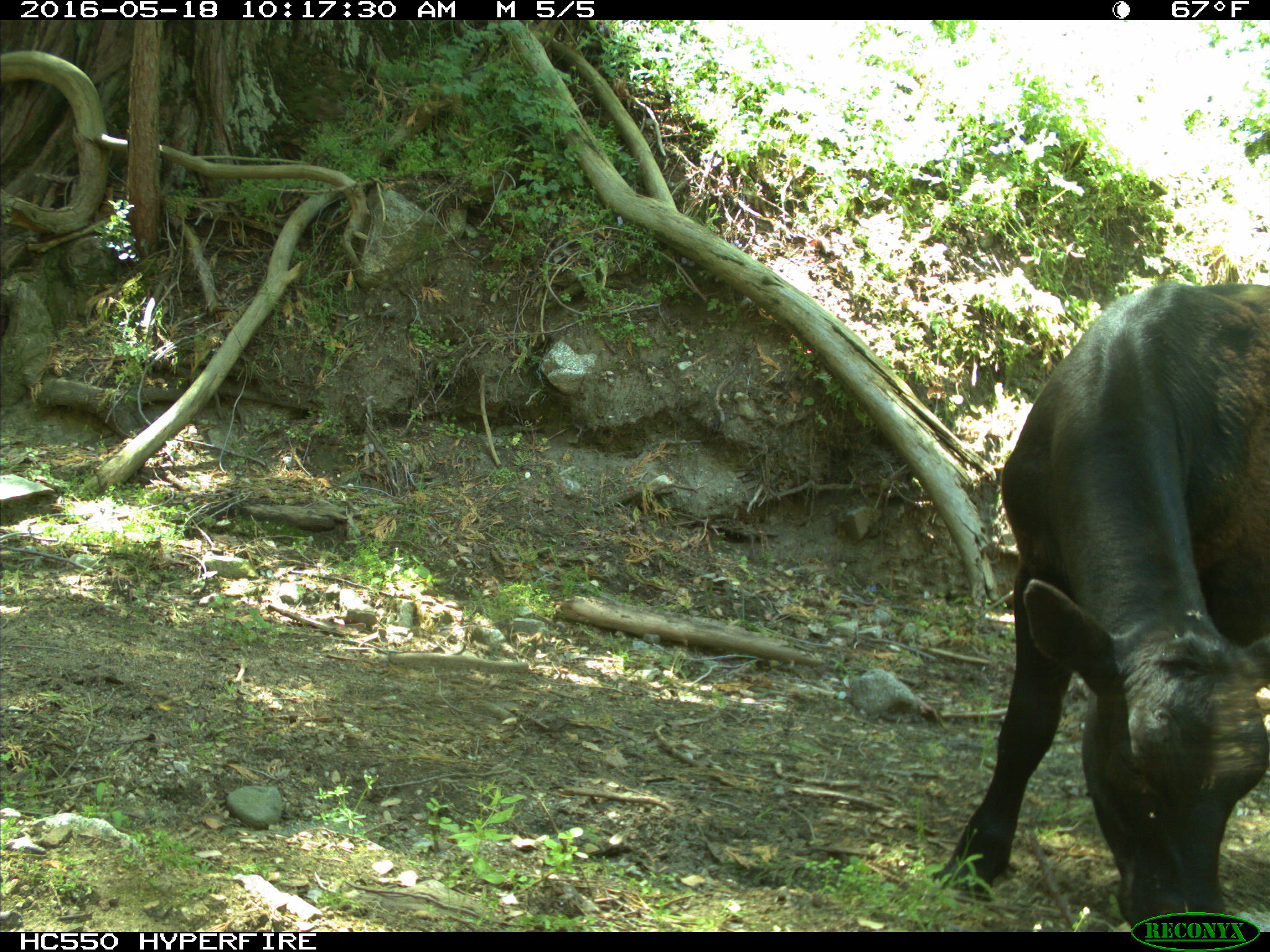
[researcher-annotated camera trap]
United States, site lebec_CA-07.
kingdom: Animalia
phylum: Chordata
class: Mammalia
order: Artiodactyla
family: Bovidae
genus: Bos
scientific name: Bos taurus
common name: domestic cow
Bos taurus (domestic cow).